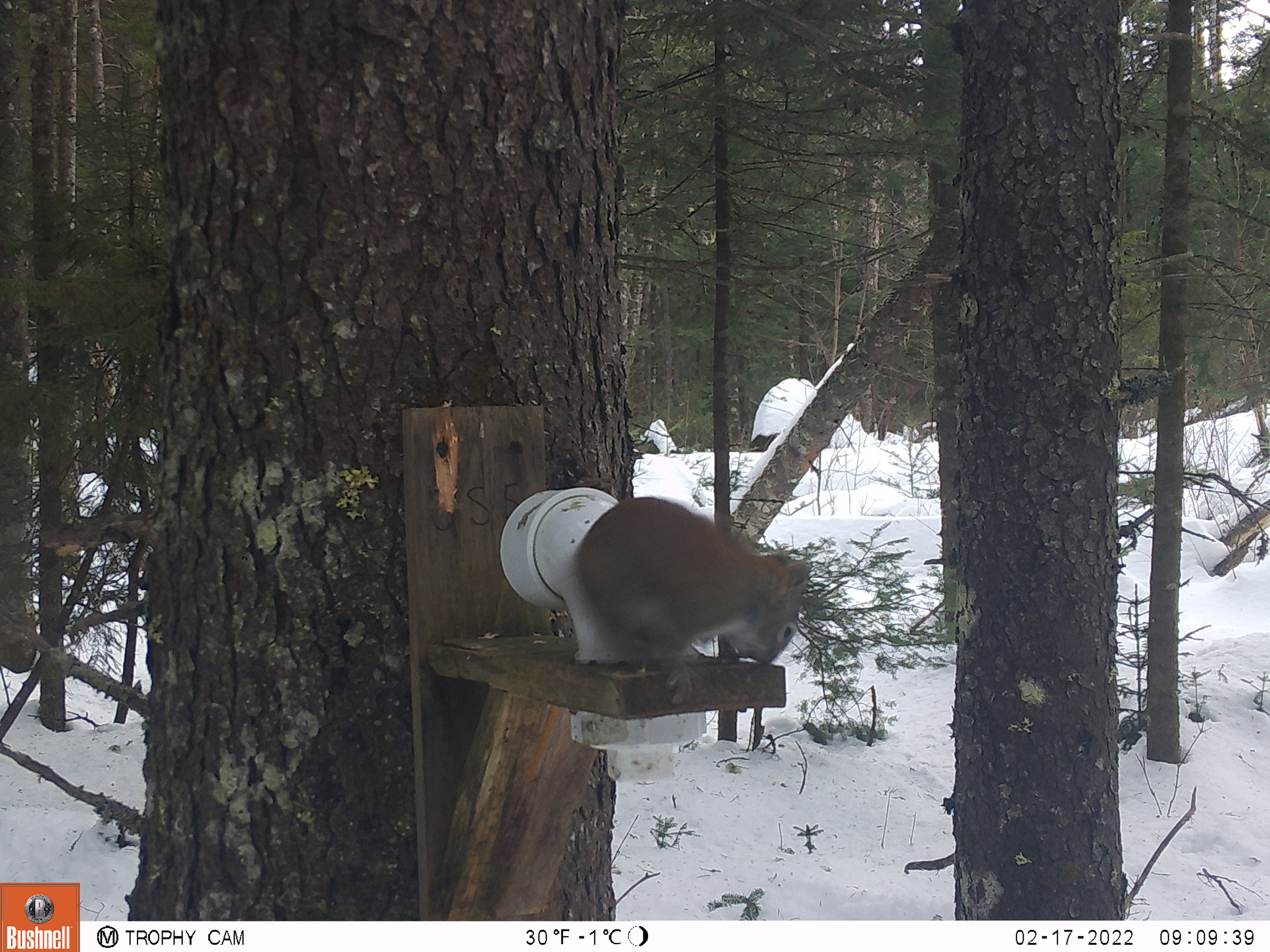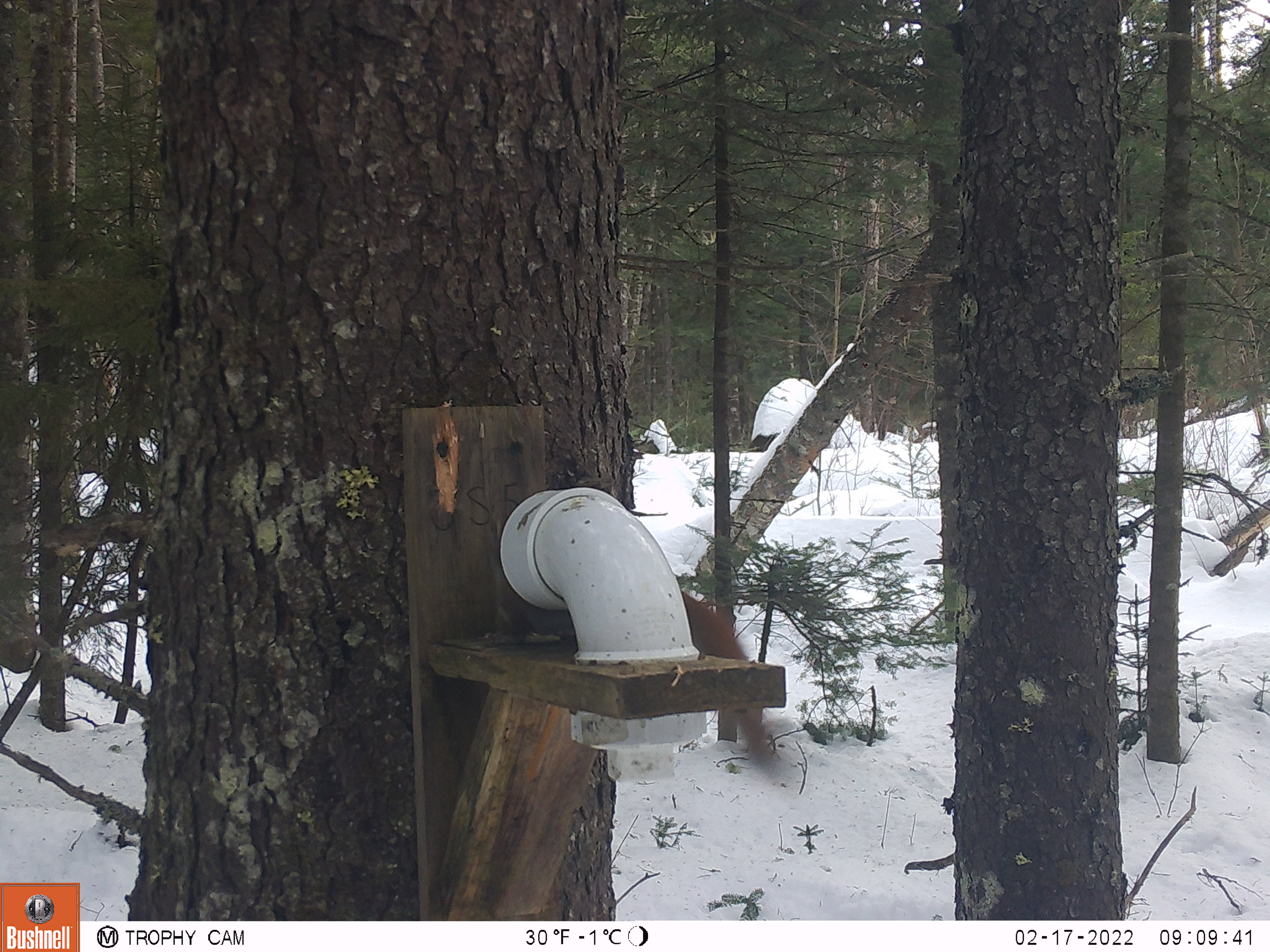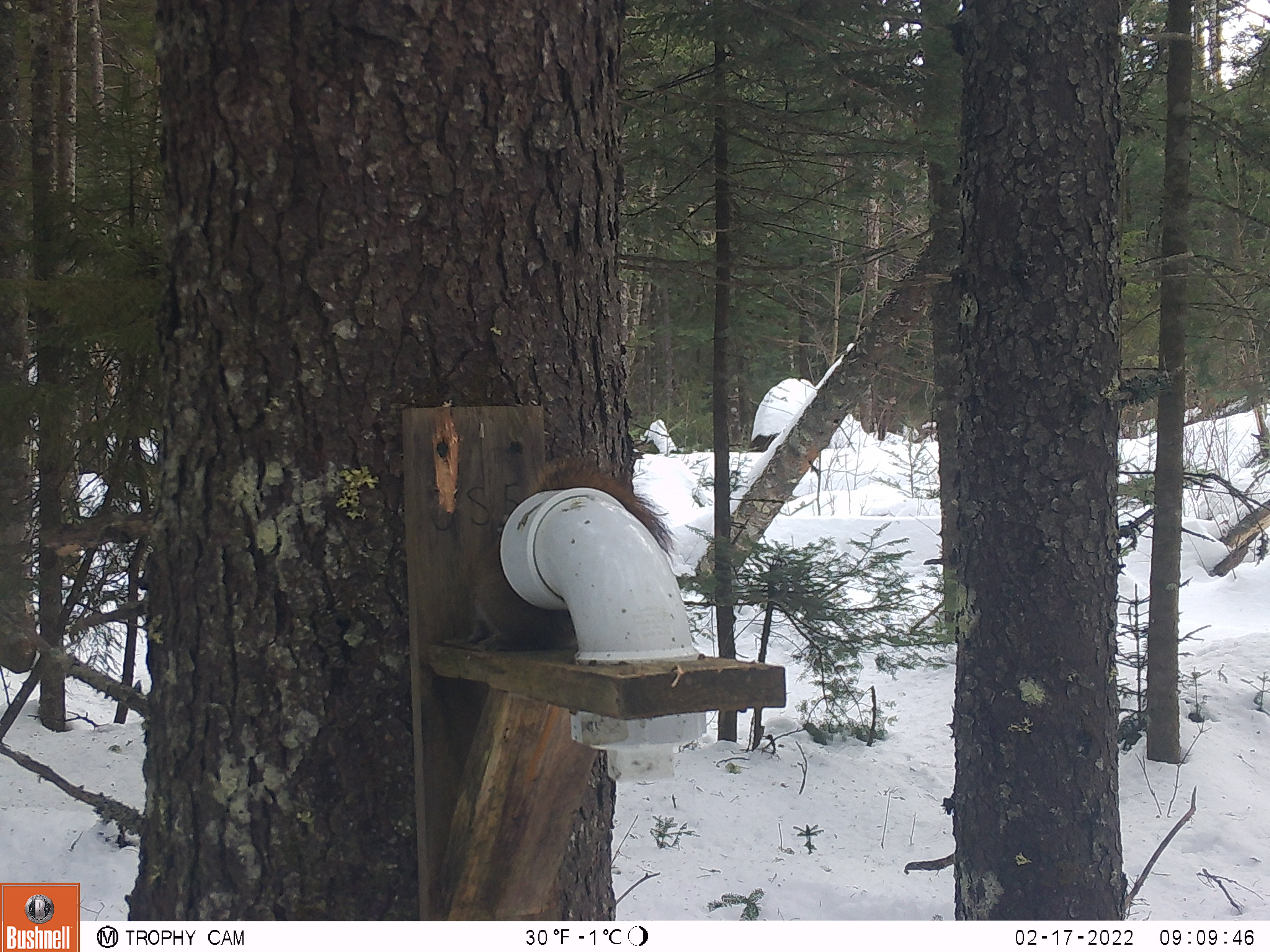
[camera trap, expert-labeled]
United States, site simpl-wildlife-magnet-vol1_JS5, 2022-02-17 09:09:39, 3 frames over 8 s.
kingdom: Animalia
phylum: Chordata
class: Mammalia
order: Rodentia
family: Sciuridae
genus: Tamiasciurus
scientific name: Tamiasciurus hudsonicus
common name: red squirrel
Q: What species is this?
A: Red squirrel (Tamiasciurus hudsonicus).